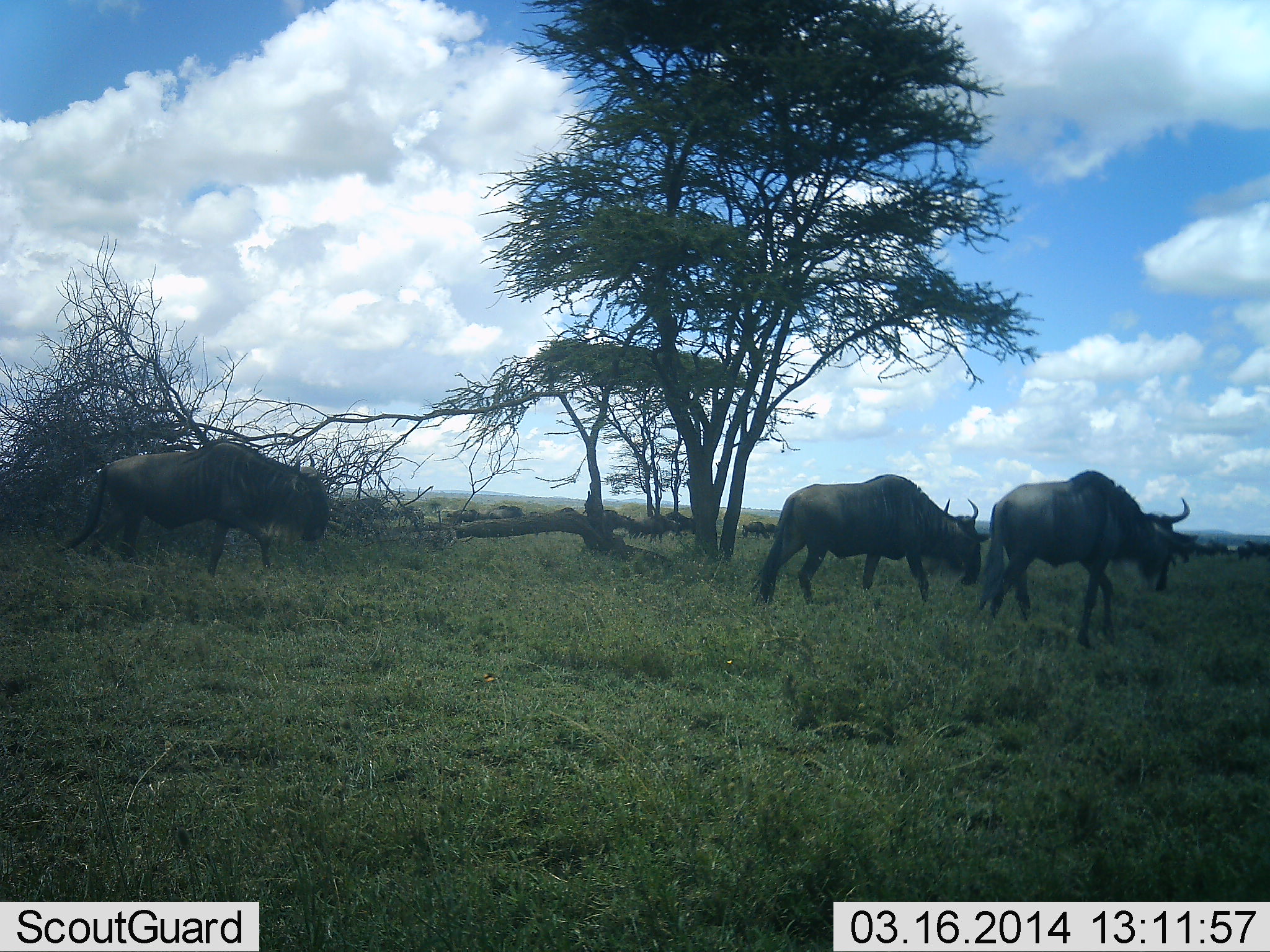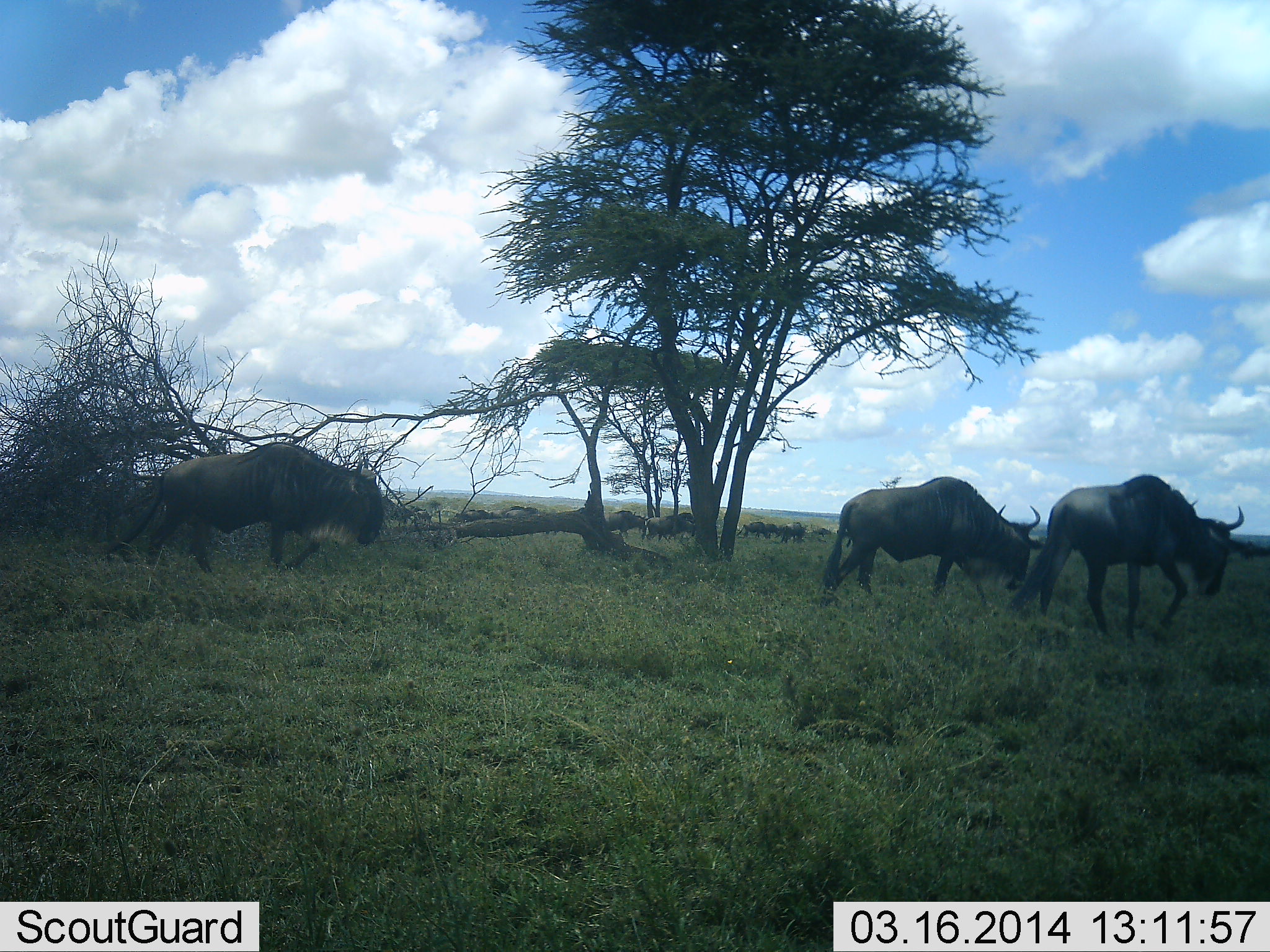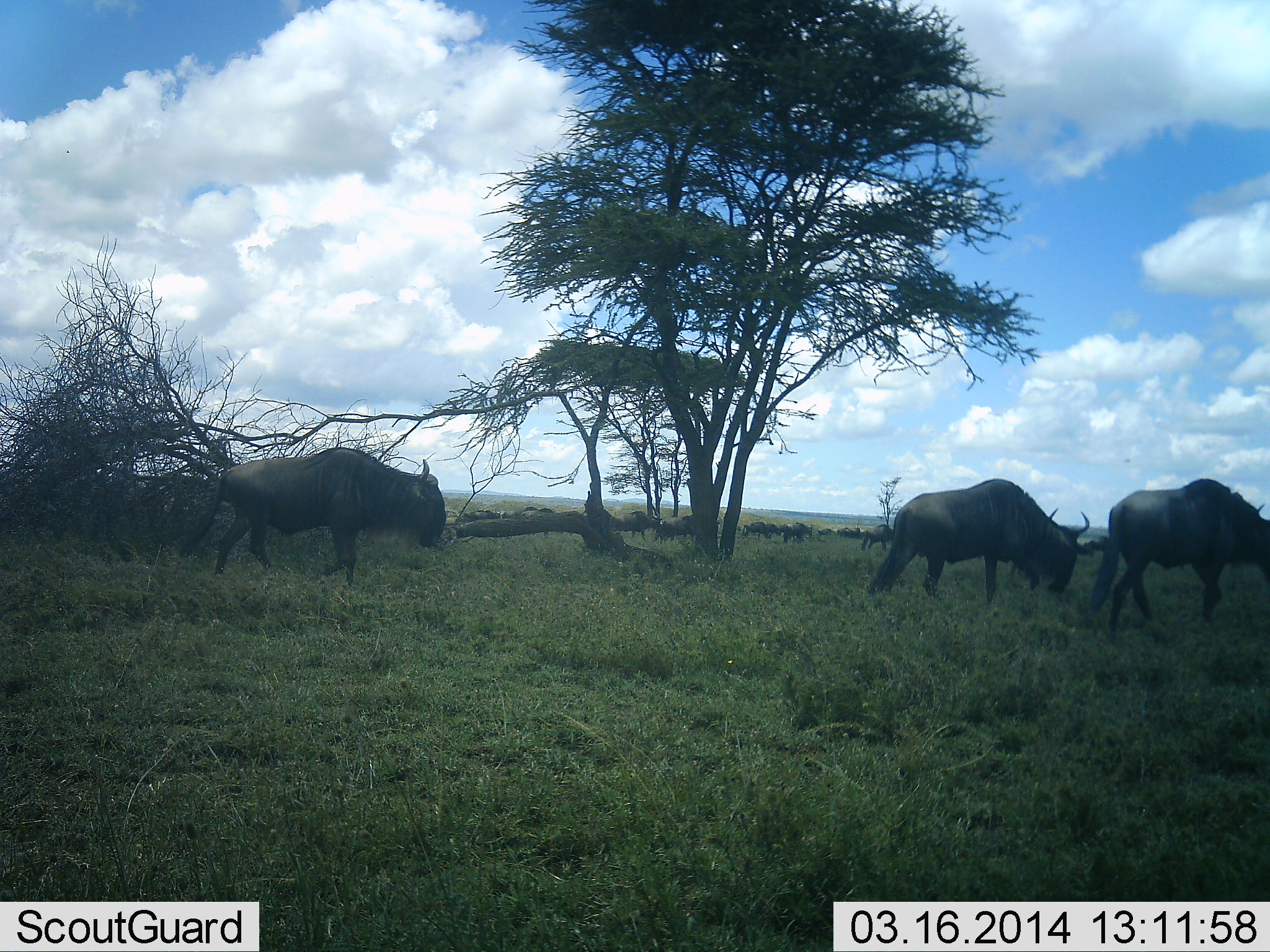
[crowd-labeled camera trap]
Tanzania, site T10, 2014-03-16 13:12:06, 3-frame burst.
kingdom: Animalia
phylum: Chordata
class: Mammalia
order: Artiodactyla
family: Bovidae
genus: Connochaetes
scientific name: Connochaetes taurinus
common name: blue wildebeest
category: wildebeest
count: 11-50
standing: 0%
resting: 0%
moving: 100%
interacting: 0%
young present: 0%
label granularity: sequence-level